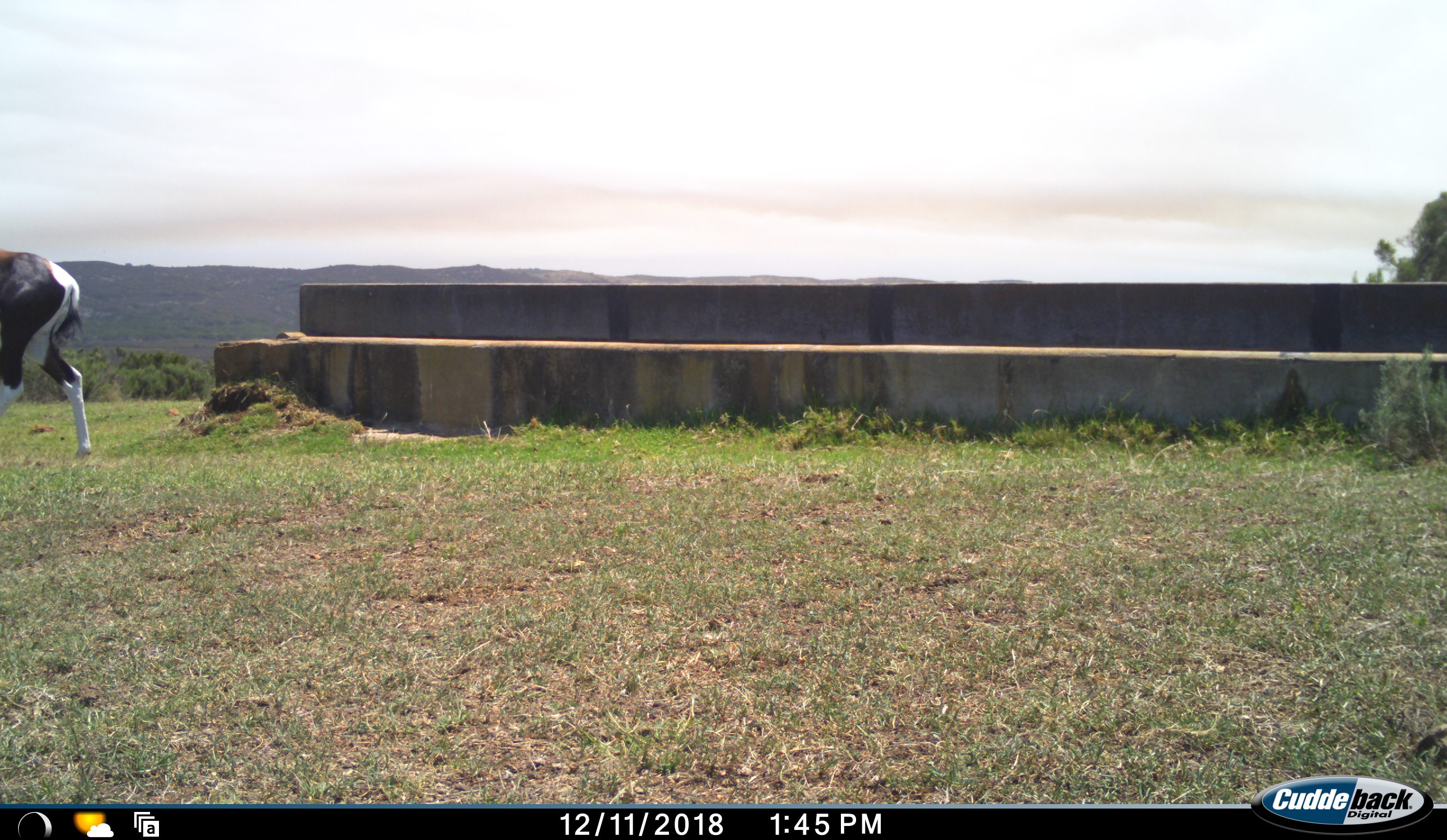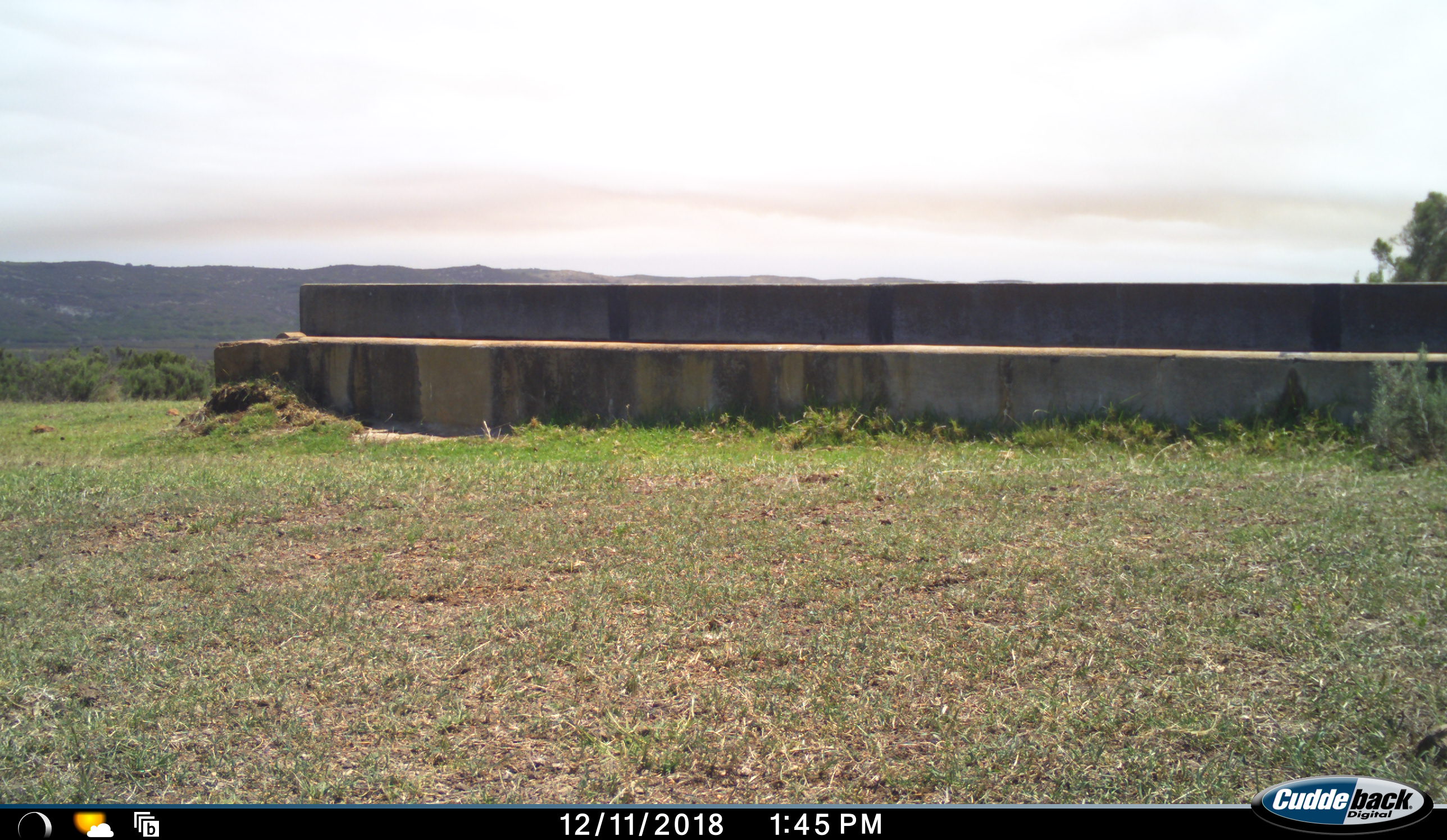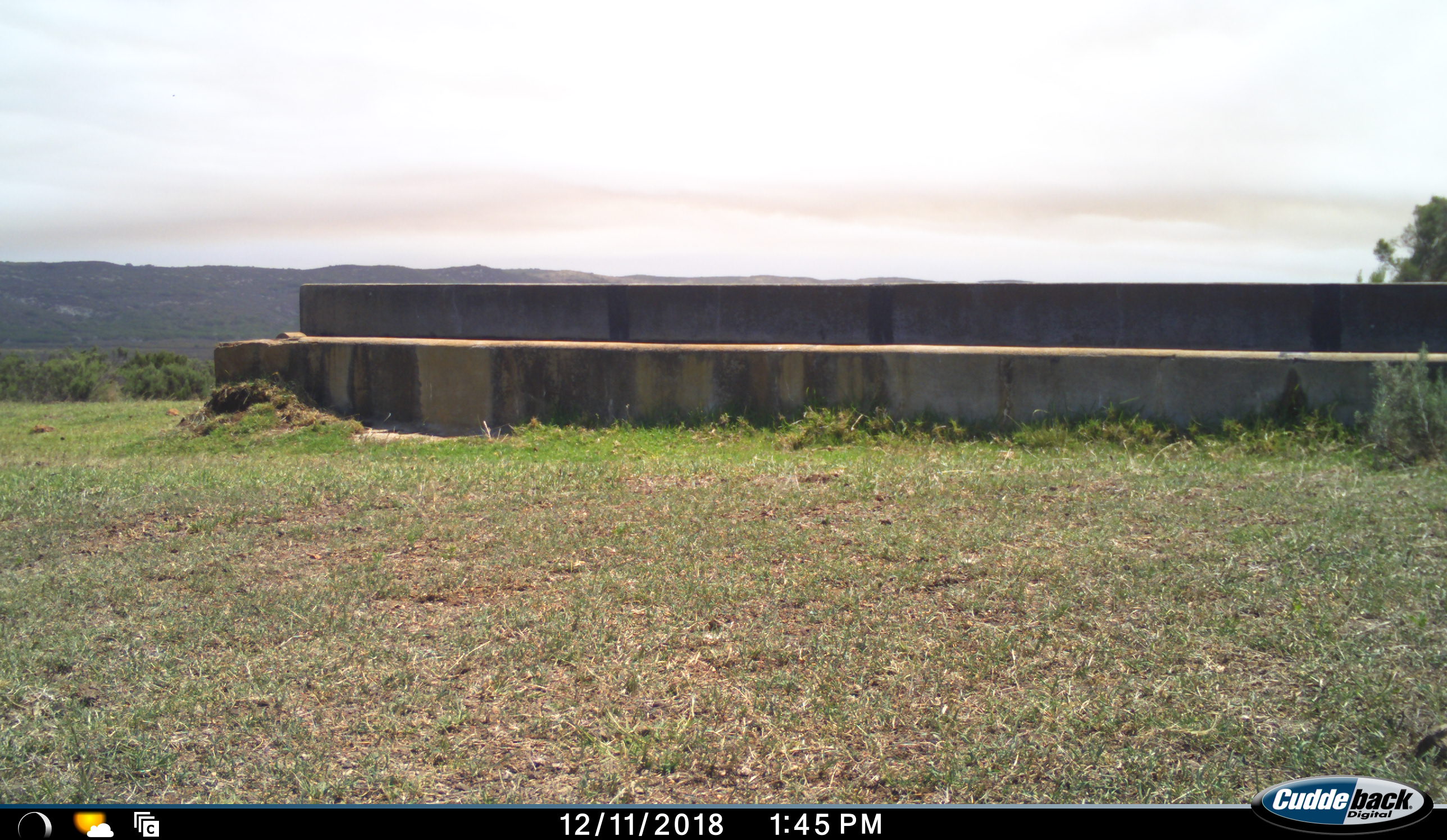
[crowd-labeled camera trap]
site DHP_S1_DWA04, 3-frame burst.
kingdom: Animalia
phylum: Chordata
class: Mammalia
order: Artiodactyla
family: Bovidae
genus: Damaliscus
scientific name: Damaliscus pygargus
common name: bontebok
Bontebok (Damaliscus pygargus), count 1. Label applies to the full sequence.